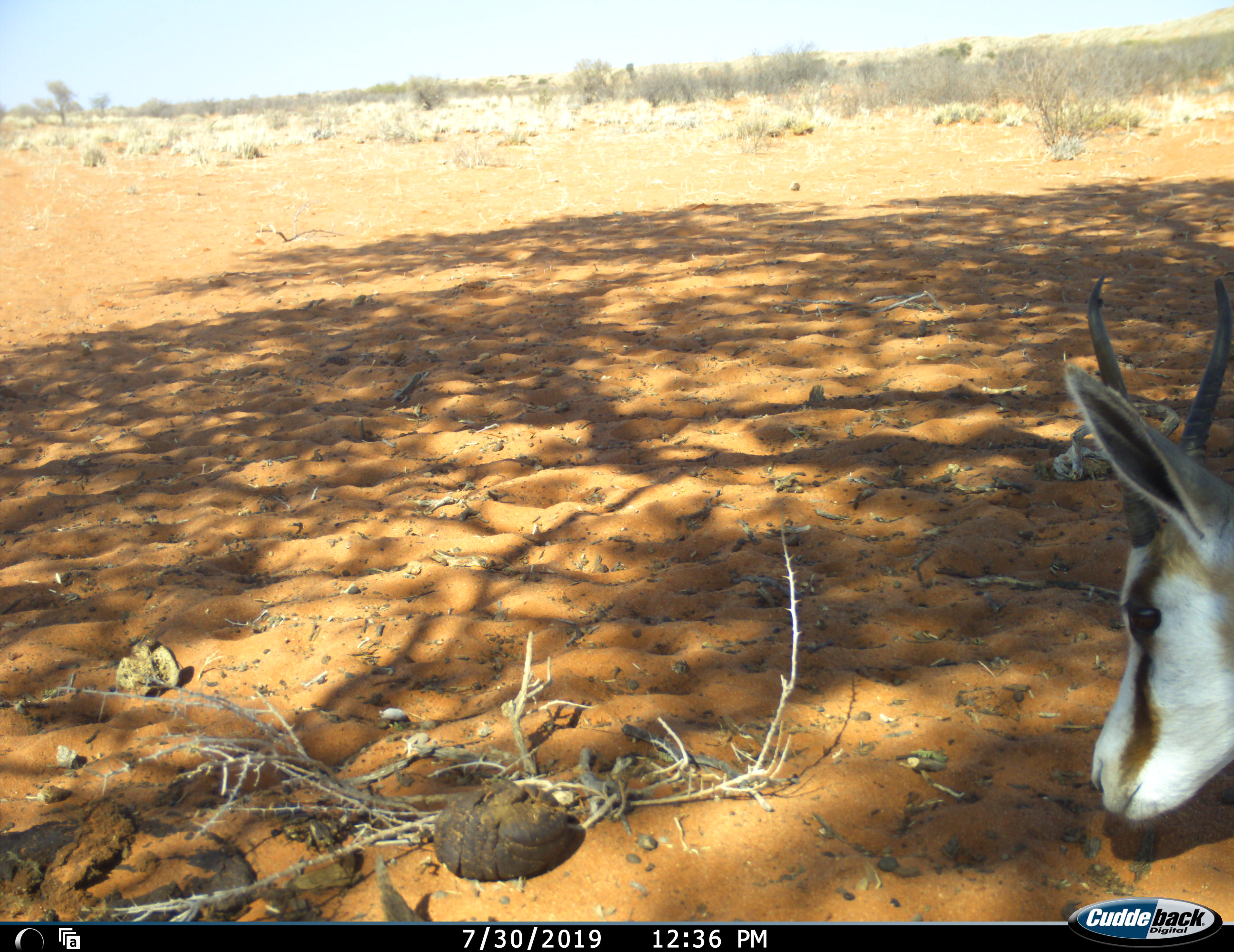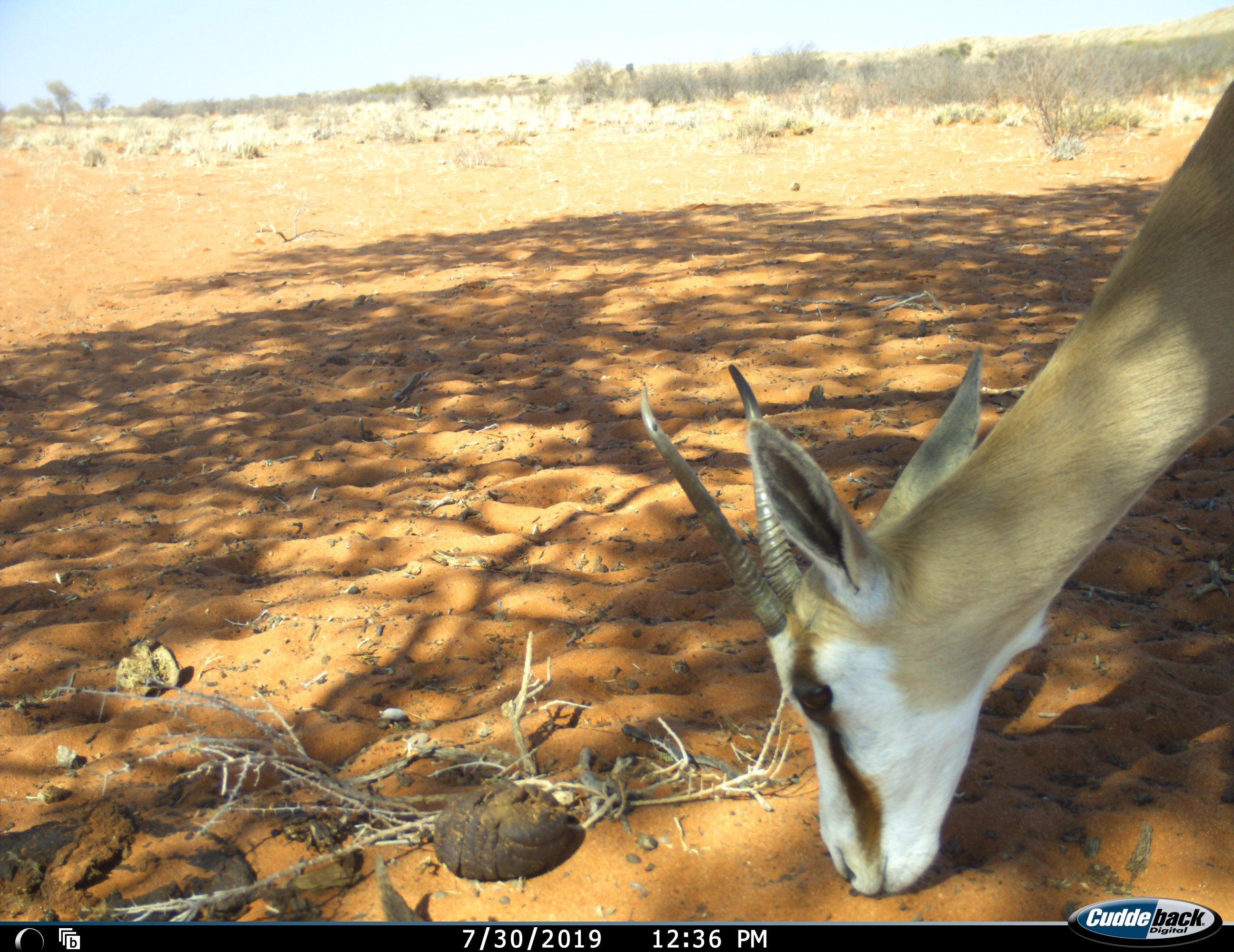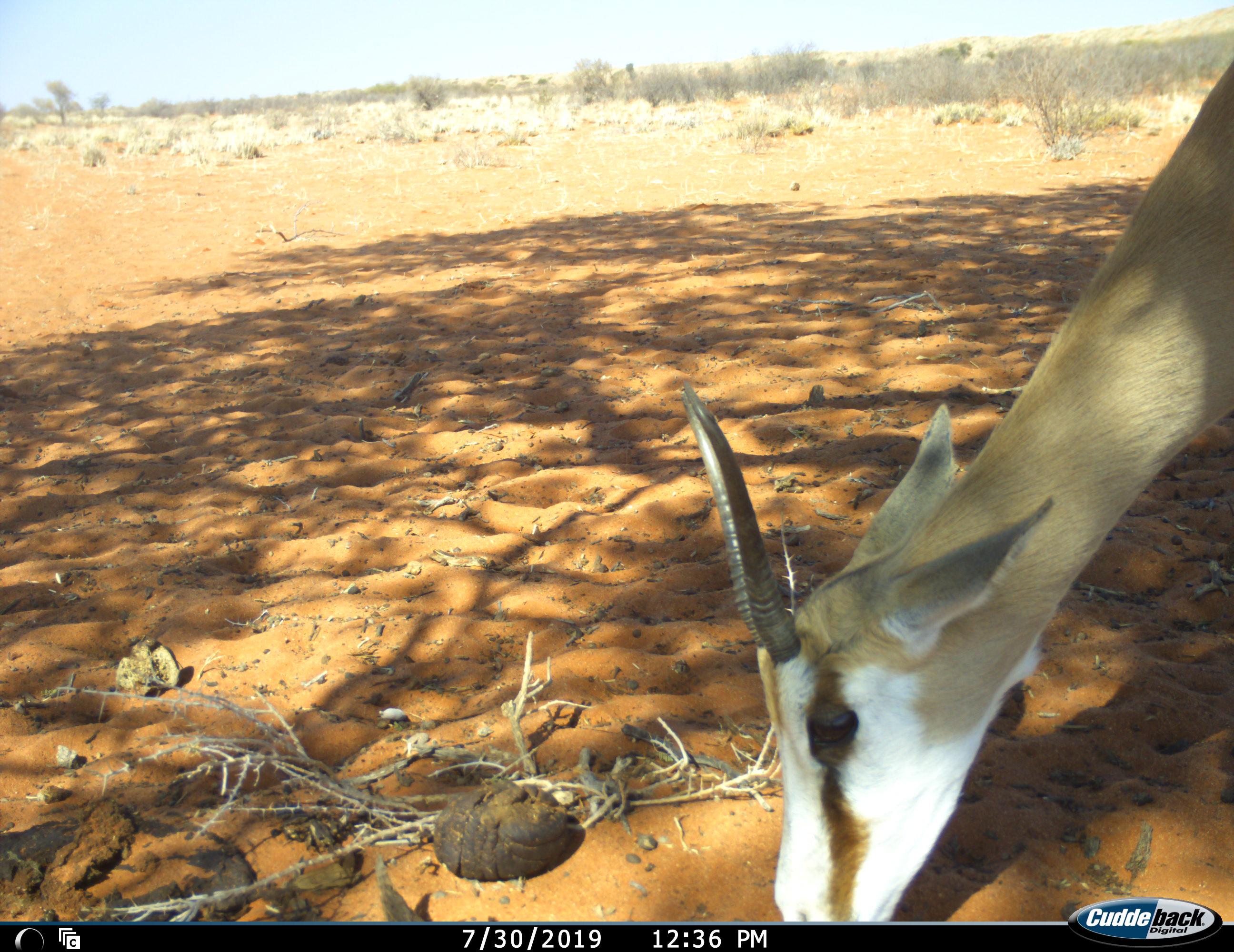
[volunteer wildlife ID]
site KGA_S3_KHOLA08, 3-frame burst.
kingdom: Animalia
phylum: Chordata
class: Mammalia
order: Artiodactyla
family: Bovidae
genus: Antidorcas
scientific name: Antidorcas marsupialis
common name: springbok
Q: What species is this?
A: Springbok (Antidorcas marsupialis).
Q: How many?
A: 1.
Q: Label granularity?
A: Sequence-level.